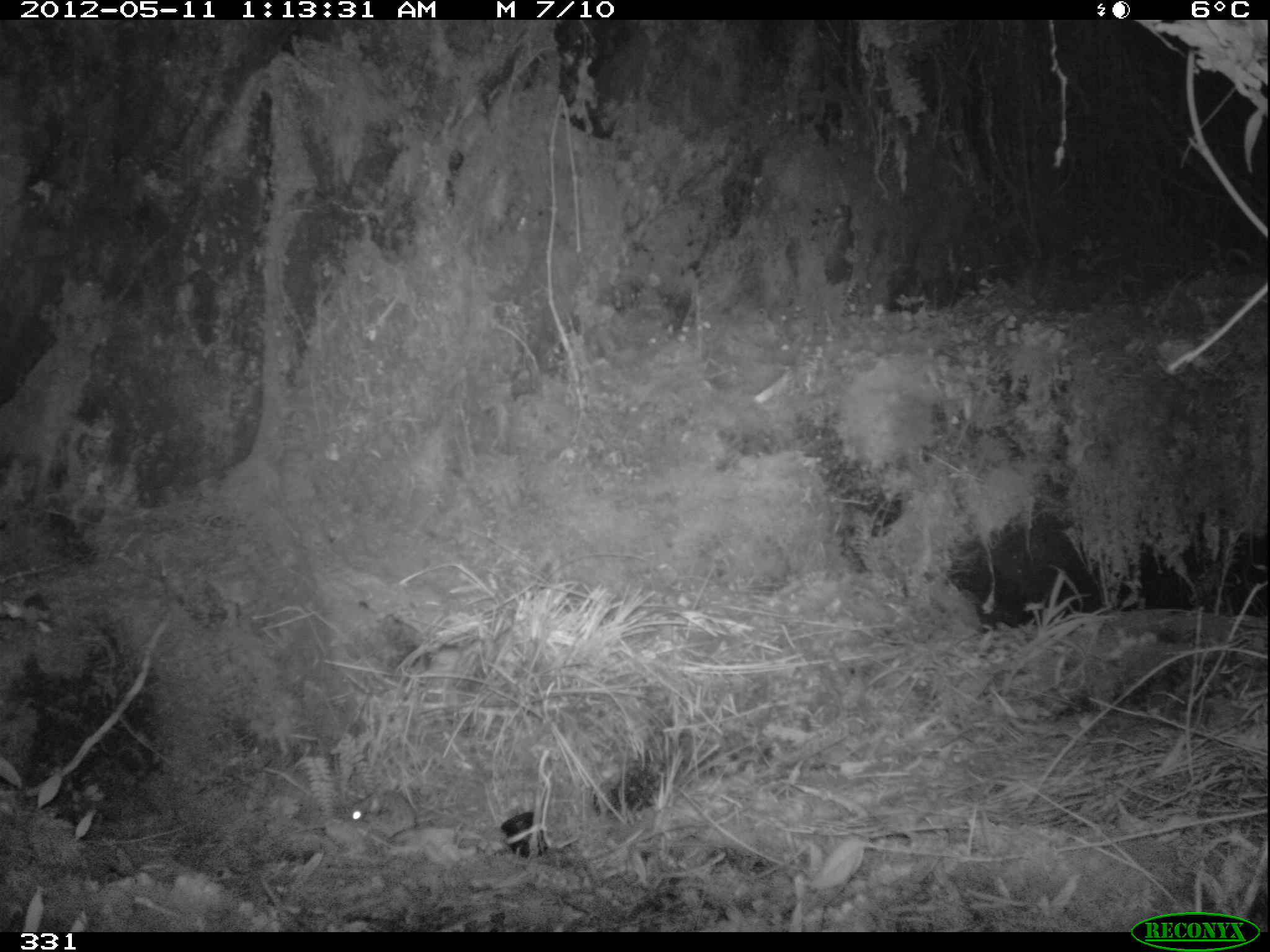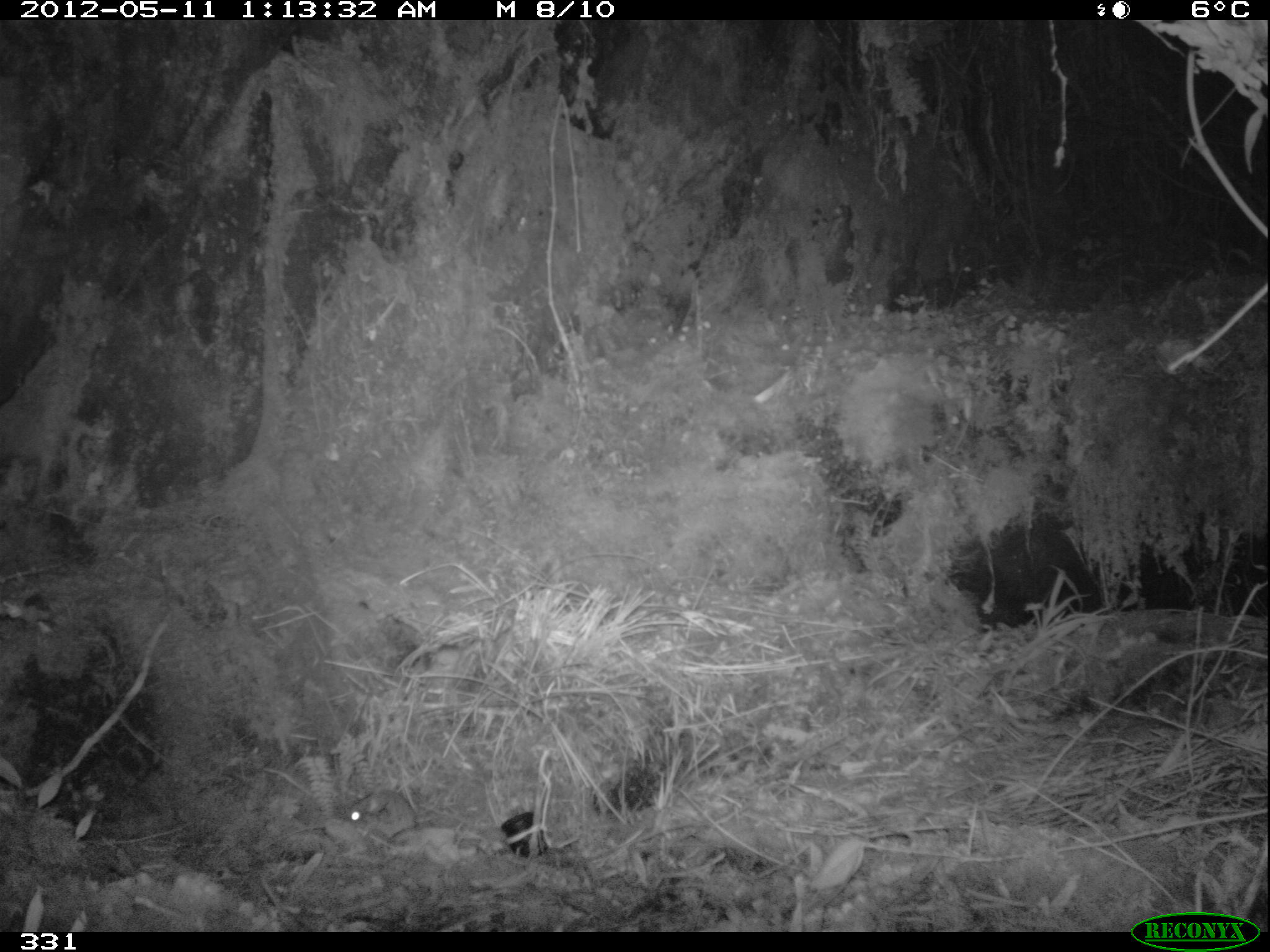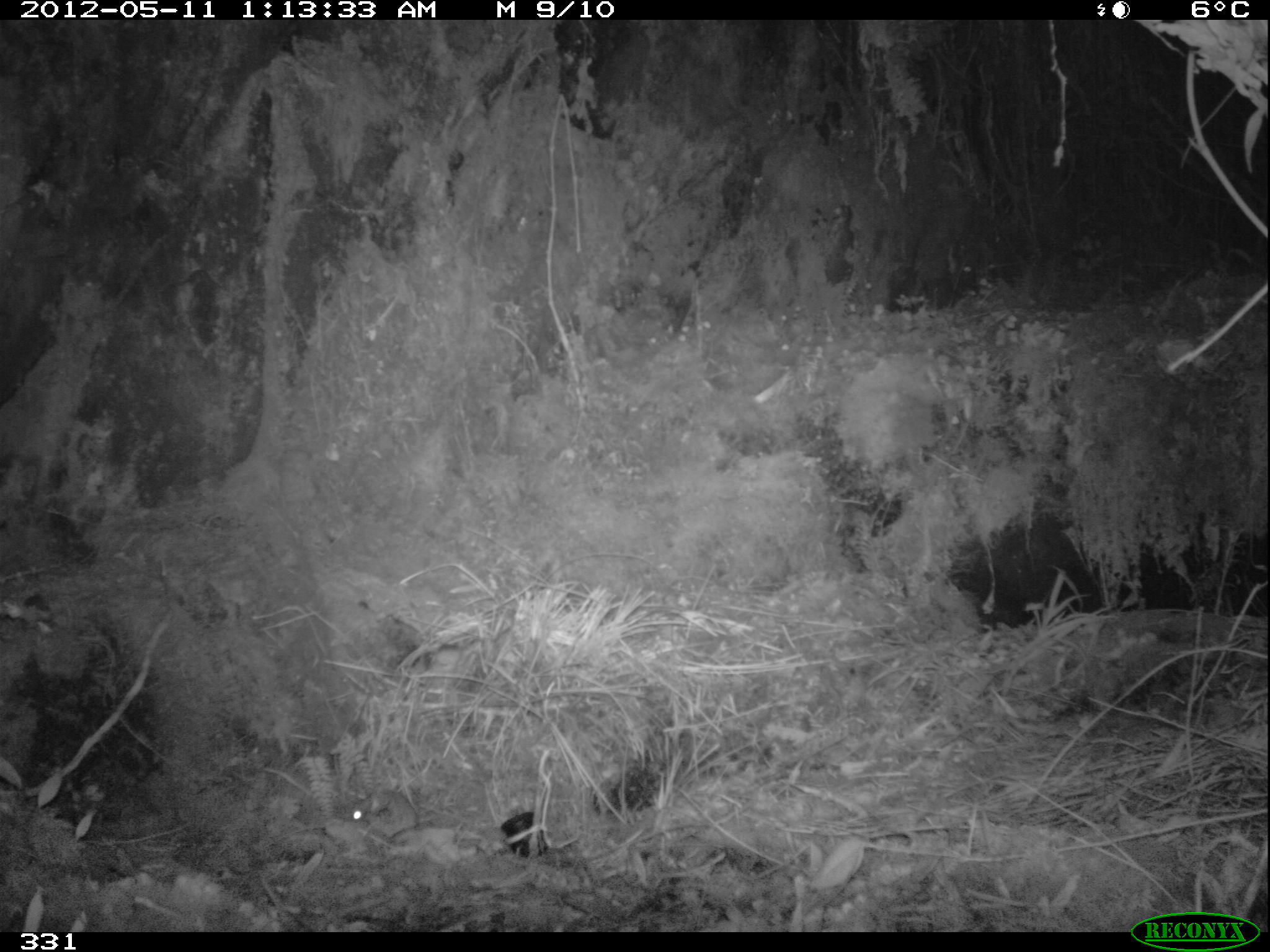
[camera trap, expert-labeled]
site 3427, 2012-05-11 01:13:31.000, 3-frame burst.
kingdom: Animalia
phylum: Chordata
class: Mammalia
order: Rodentia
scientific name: Rodentia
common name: rodents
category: unknown rodent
Unknown rodent (rodents) (Rodentia).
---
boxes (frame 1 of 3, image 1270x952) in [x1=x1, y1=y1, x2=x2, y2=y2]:
unknown rodent: [x1=350, y1=790, x2=480, y2=840]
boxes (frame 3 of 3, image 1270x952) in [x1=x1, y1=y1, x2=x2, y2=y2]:
unknown rodent: [x1=350, y1=791, x2=441, y2=838]